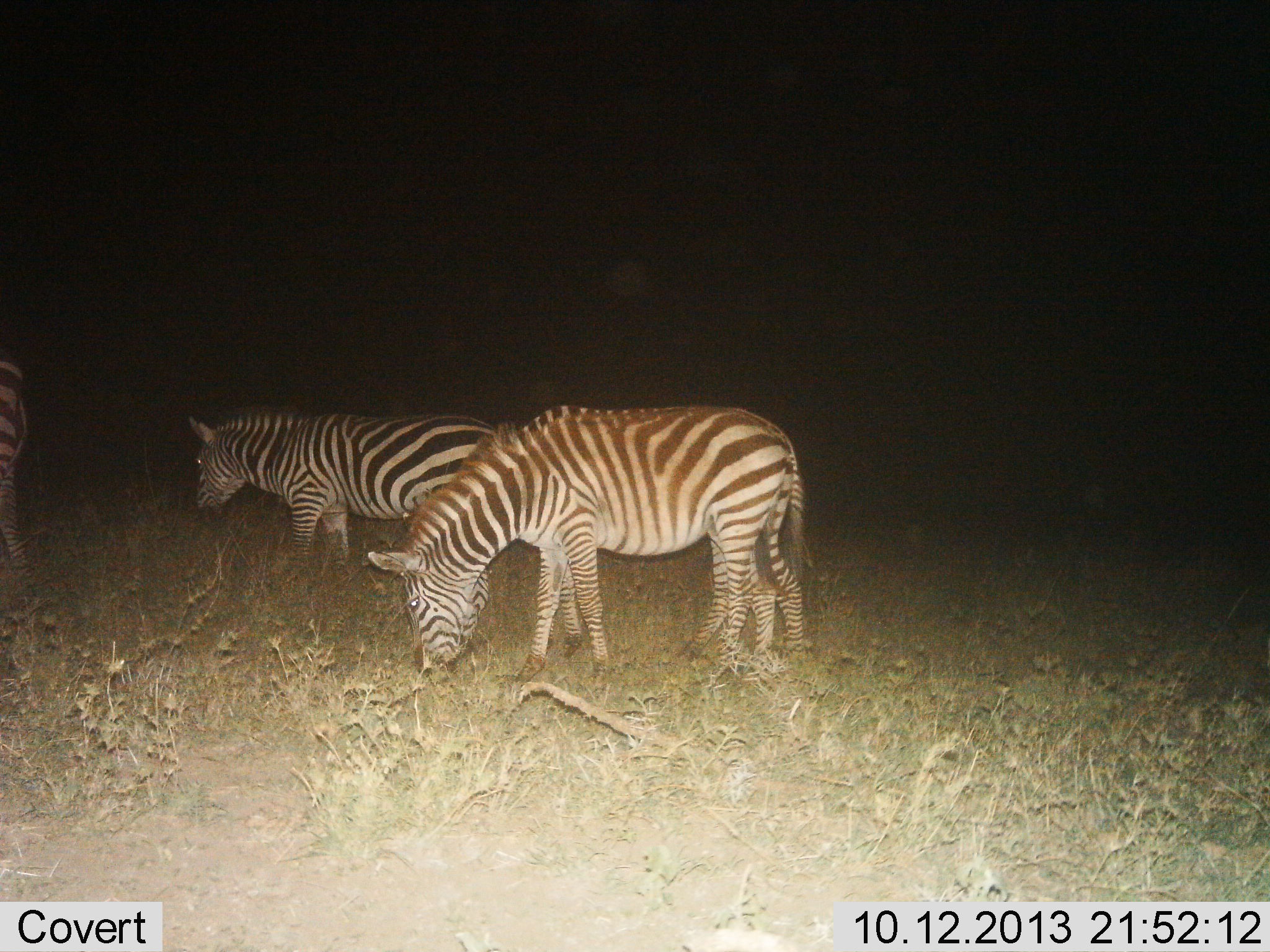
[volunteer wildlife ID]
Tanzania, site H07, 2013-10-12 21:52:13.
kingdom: Animalia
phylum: Chordata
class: Mammalia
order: Perissodactyla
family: Equidae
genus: Equus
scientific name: Equus quagga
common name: plains zebra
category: zebra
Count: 3.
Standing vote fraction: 53%.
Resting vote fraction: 3%.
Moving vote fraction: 12%.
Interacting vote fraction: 3%.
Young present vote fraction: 0%.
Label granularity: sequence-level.